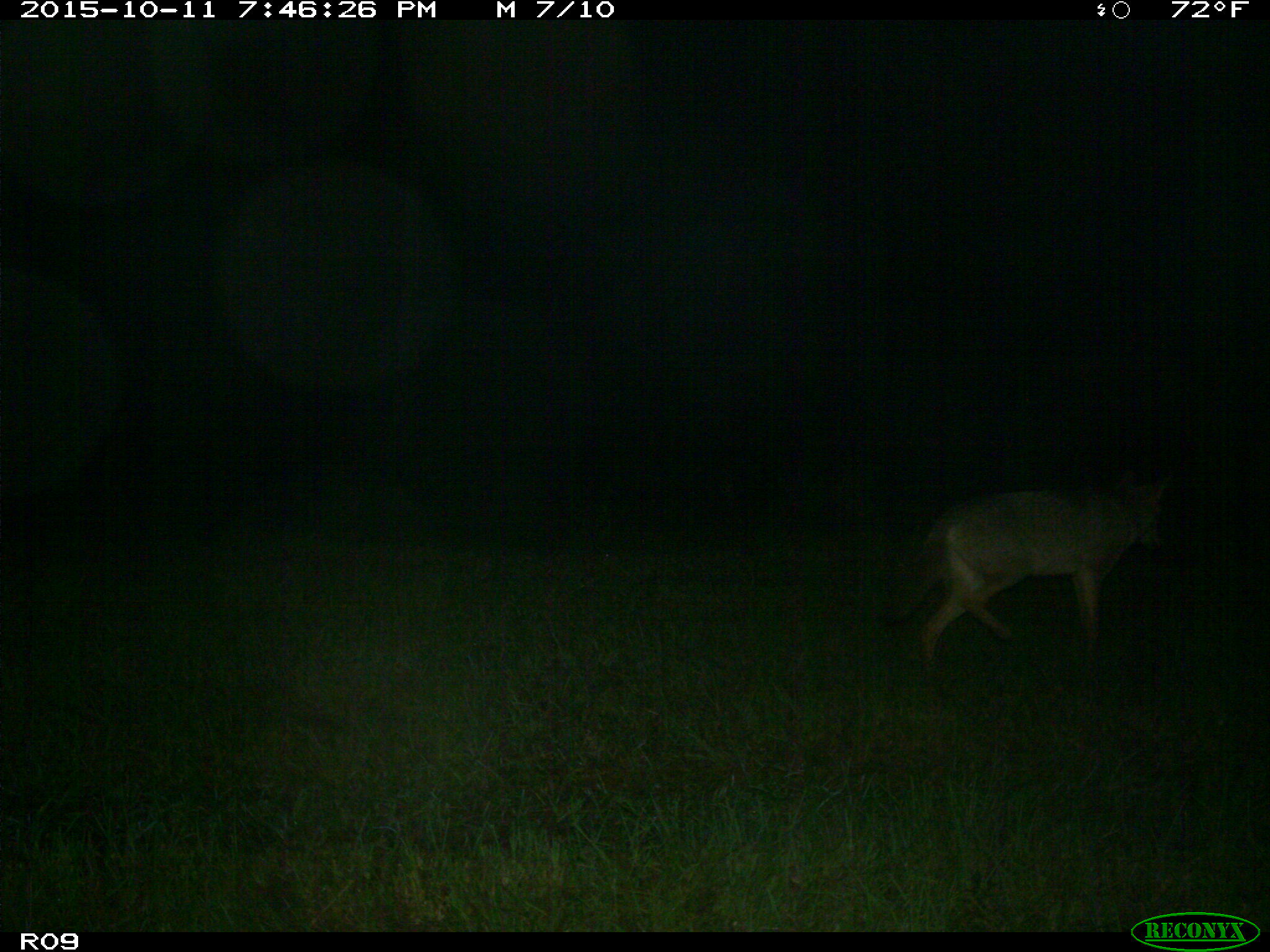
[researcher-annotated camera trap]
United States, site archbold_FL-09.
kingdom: Animalia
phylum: Chordata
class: Mammalia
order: Carnivora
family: Canidae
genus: Canis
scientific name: Canis latrans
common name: coyote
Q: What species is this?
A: Canis latrans (coyote).